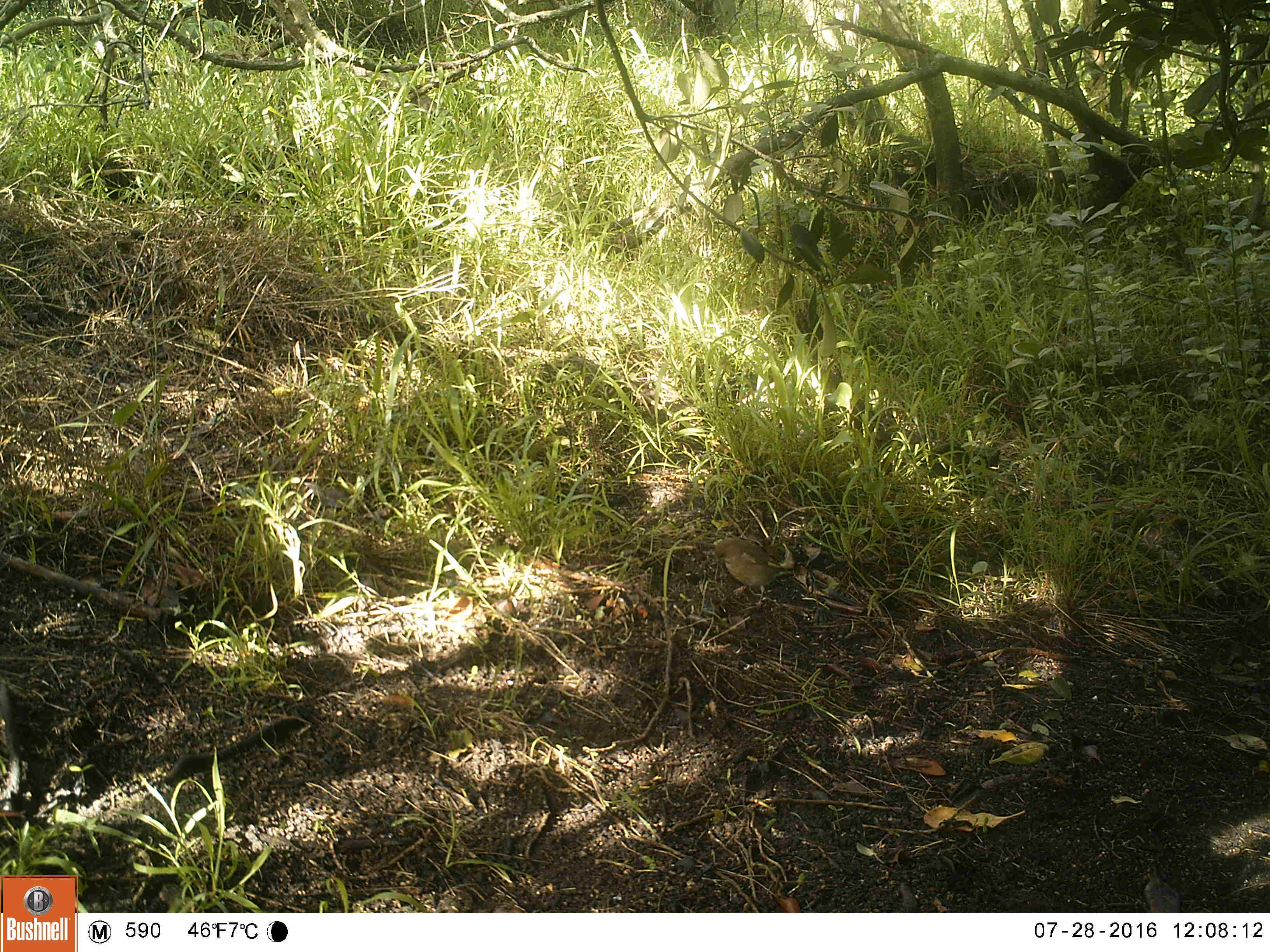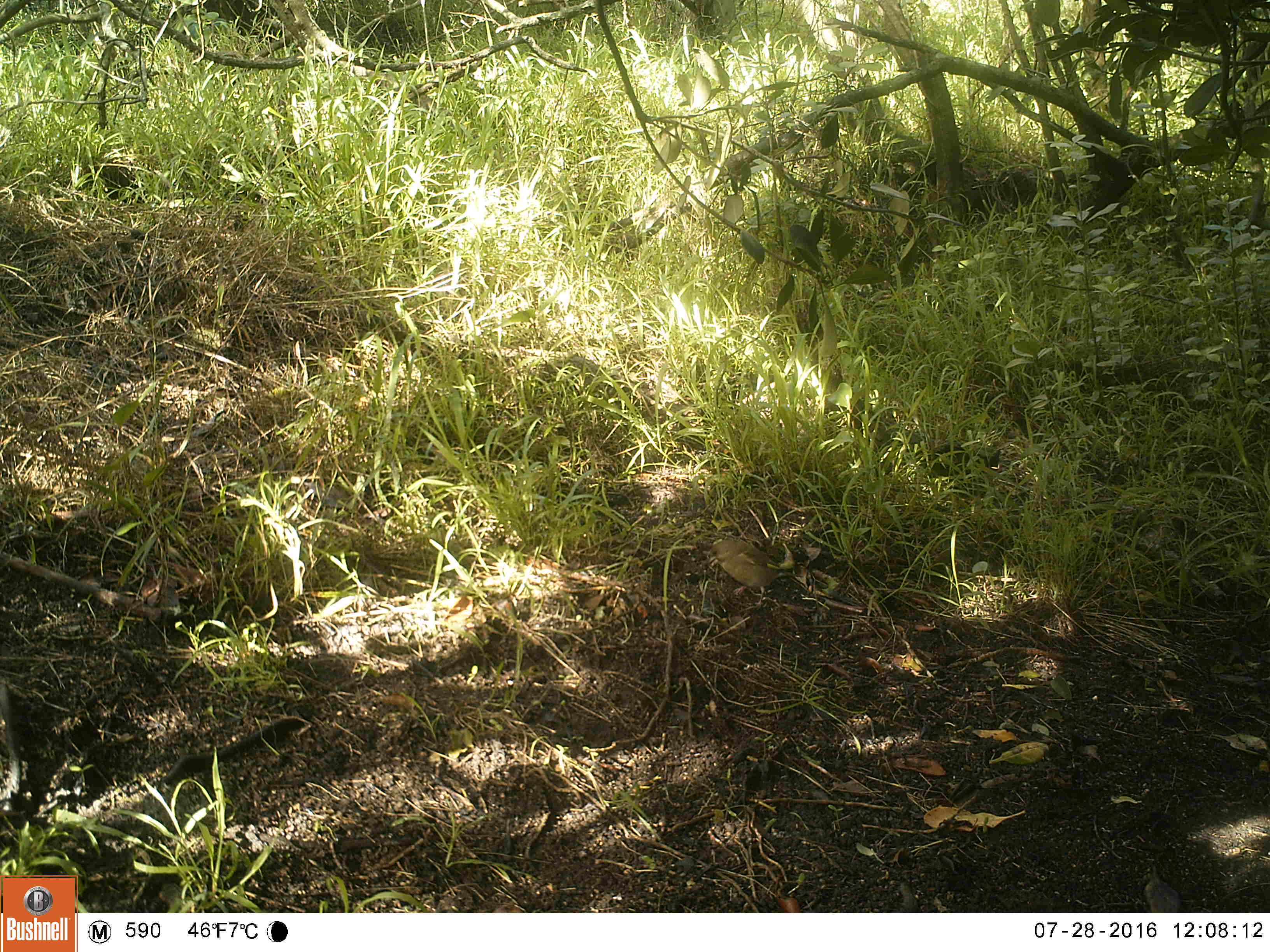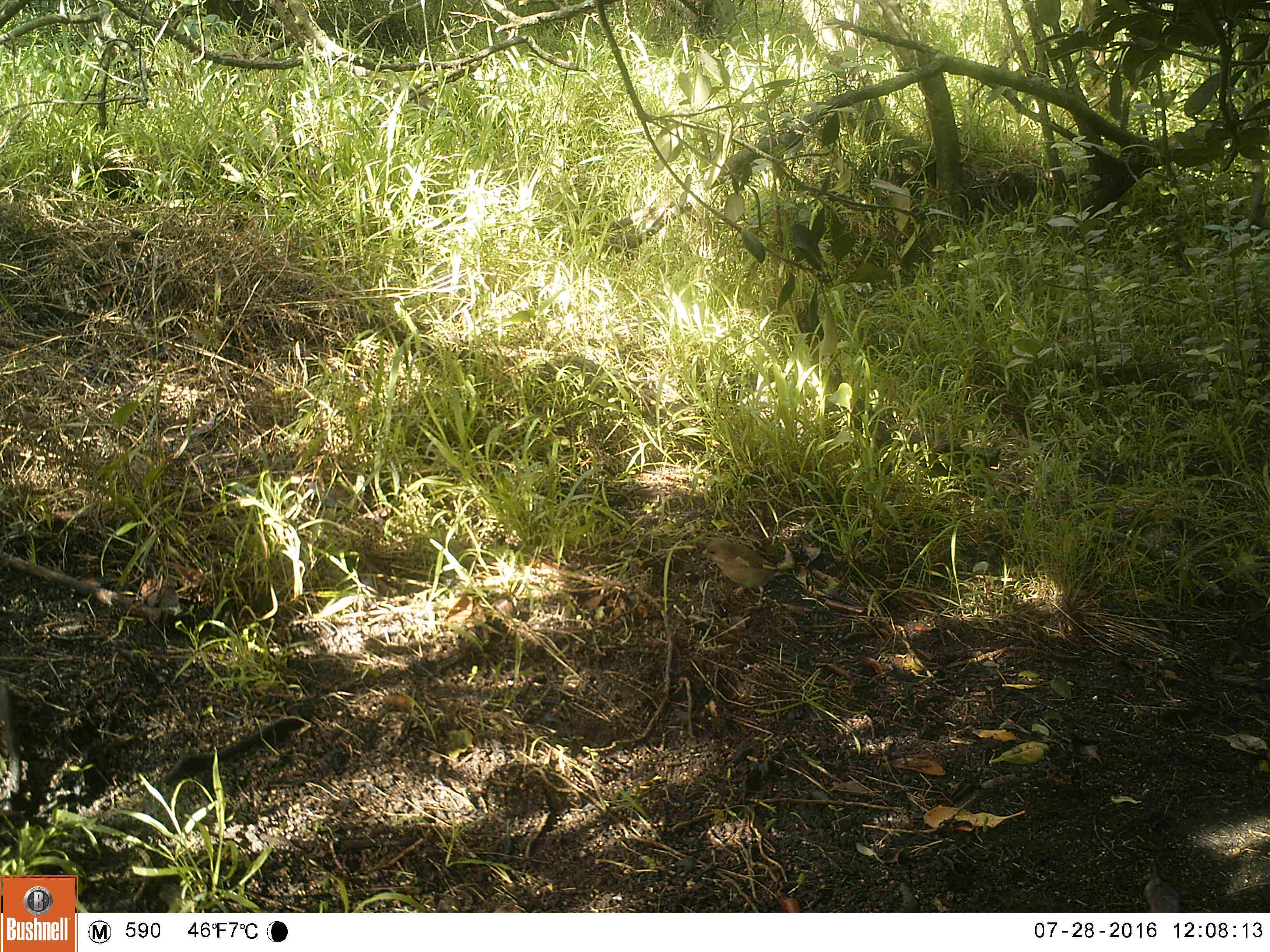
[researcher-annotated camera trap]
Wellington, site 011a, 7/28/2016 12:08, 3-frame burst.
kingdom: Animalia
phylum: Chordata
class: Aves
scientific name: Aves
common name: bird